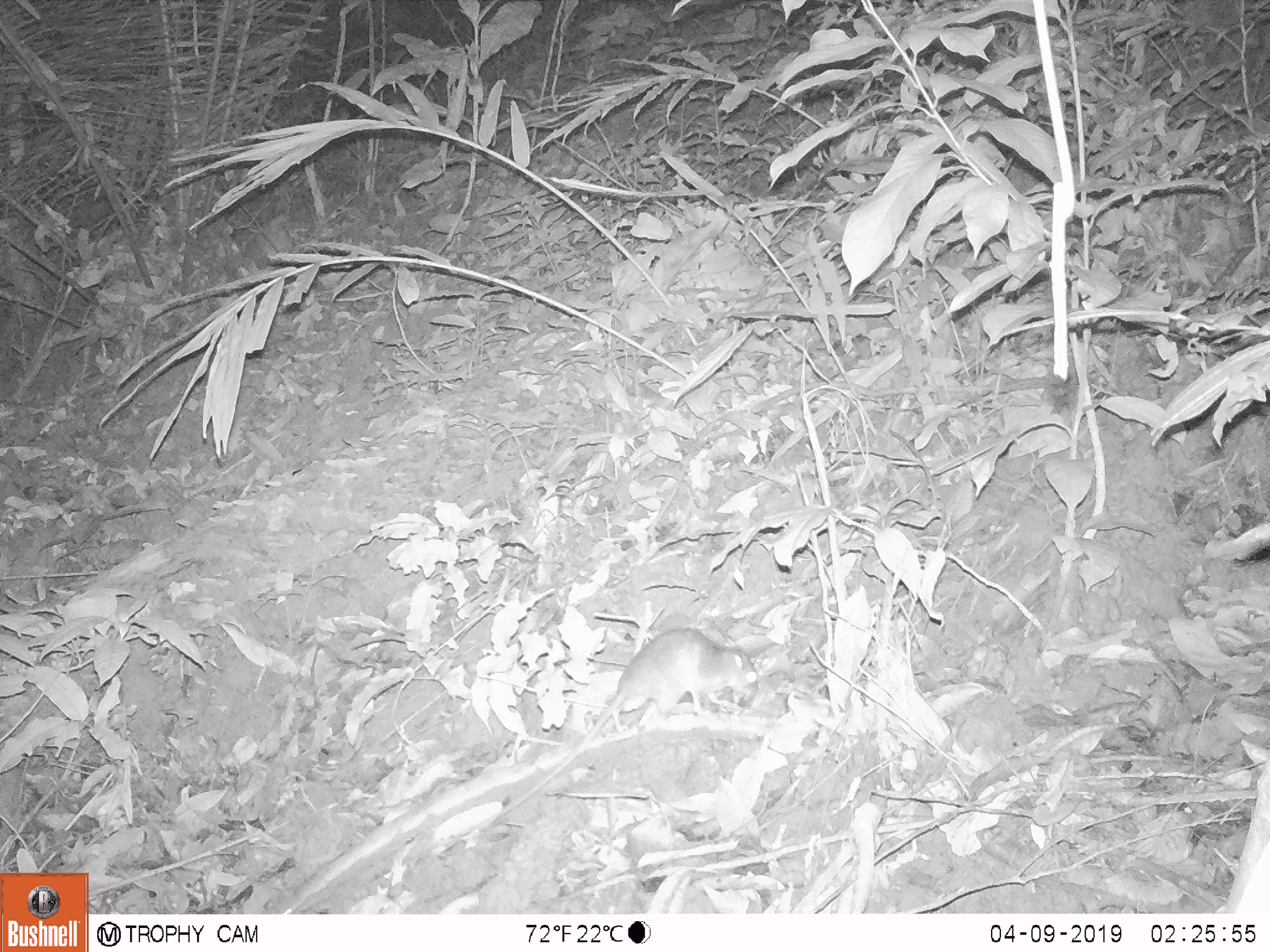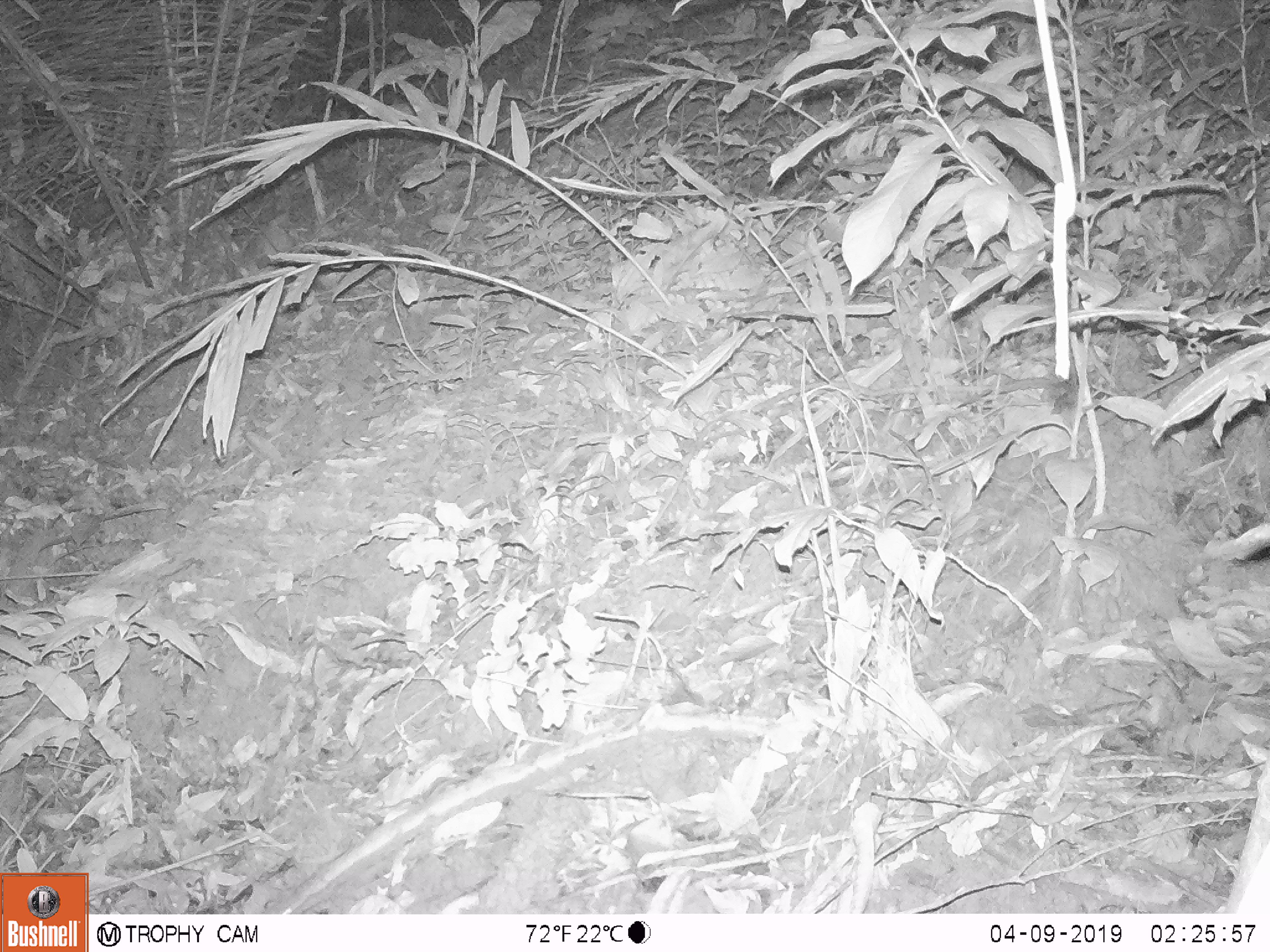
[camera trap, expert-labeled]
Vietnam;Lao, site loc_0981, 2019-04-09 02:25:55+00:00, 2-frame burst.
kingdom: Animalia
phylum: Chordata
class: Mammalia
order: Rodentia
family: Muridae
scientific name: Muridae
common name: old-world mice and rats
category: unidentified murid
Unidentified murid (old-world mice and rats) (Muridae). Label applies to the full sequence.